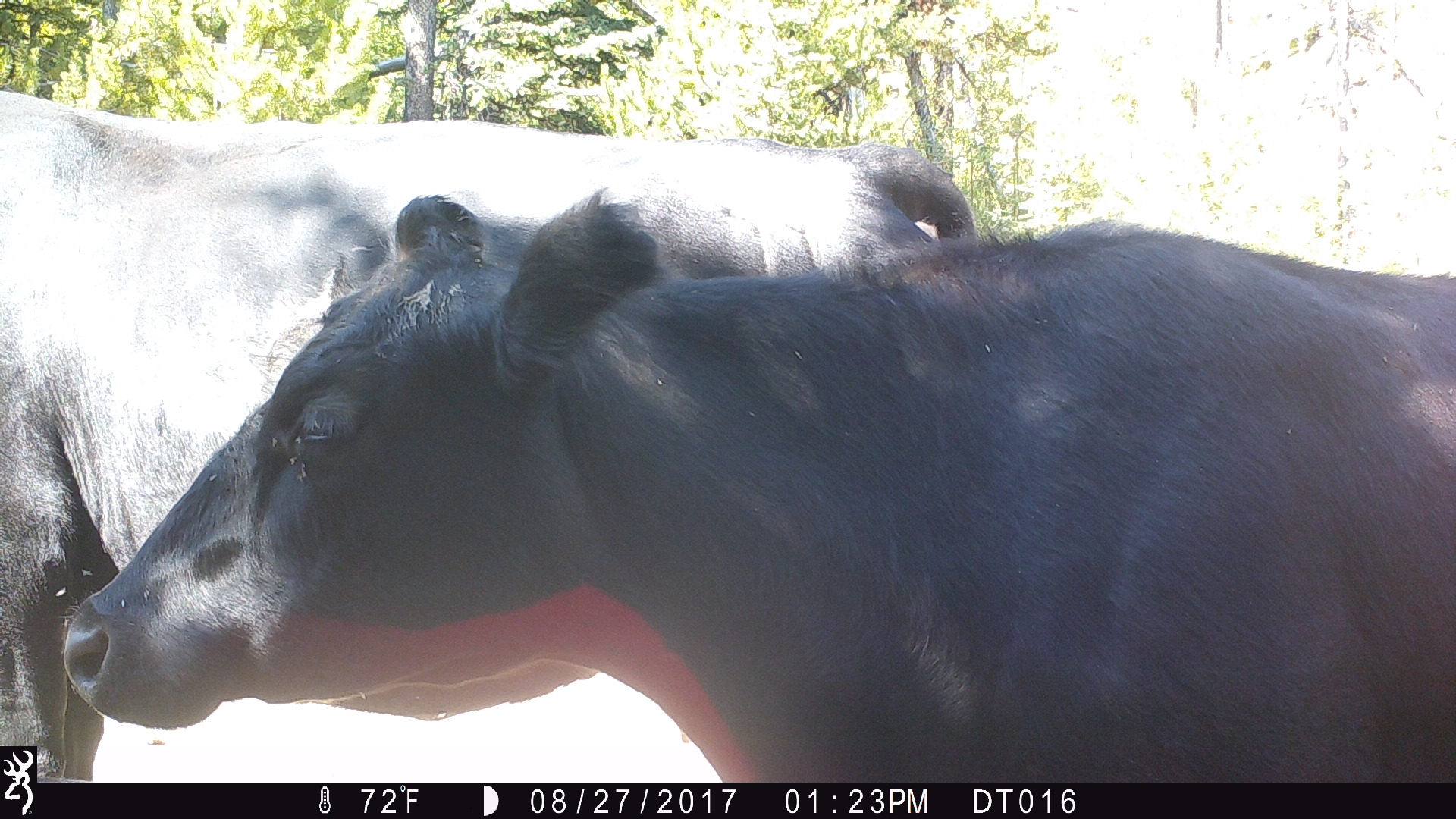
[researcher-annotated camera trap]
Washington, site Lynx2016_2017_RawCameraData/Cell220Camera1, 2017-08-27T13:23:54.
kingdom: Animalia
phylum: Chordata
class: Mammalia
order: Artiodactyla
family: Bovidae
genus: Bos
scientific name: Bos taurus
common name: domestic cattle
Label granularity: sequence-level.